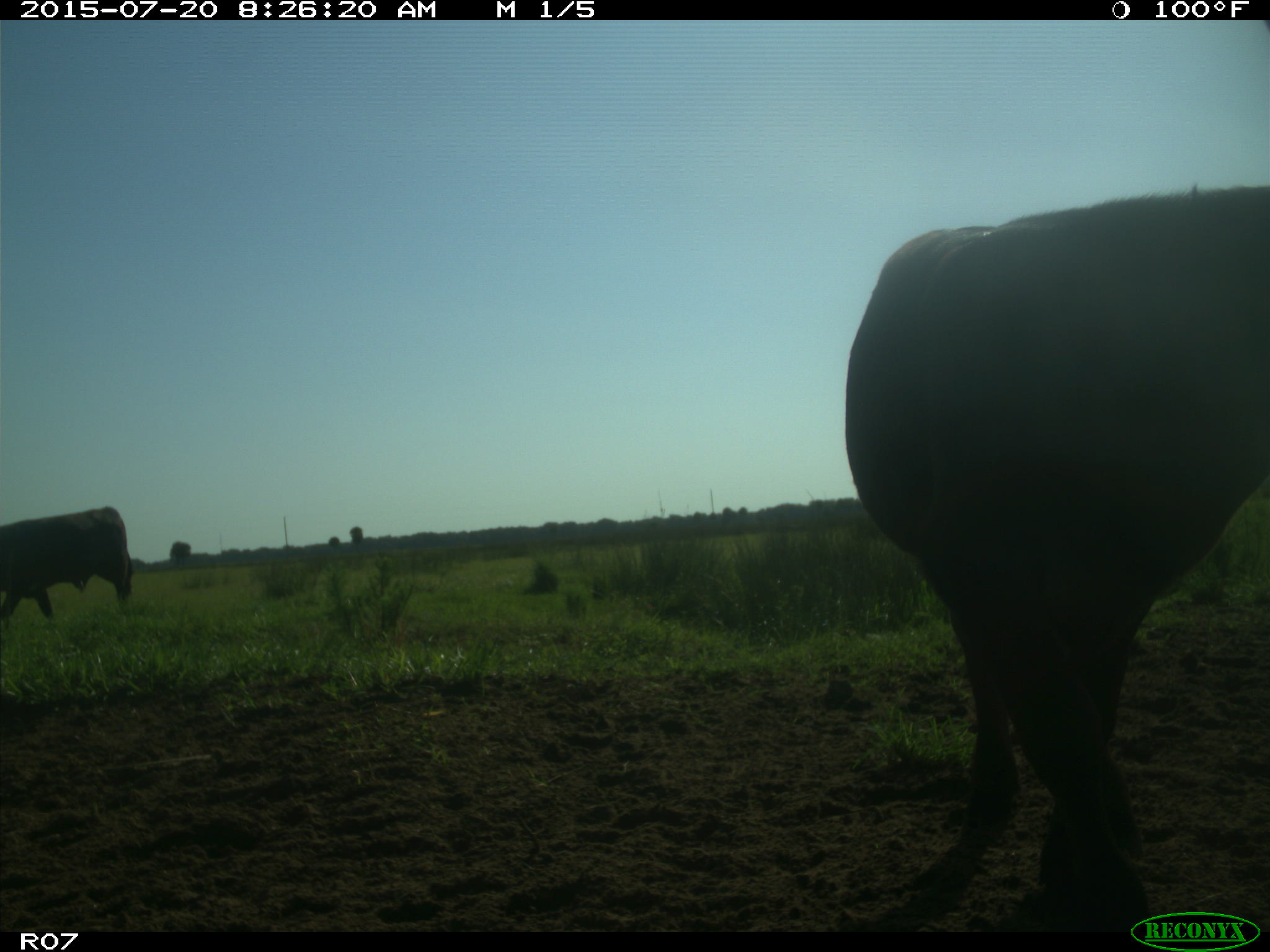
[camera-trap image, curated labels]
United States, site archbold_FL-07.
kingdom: Animalia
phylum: Chordata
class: Mammalia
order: Artiodactyla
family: Bovidae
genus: Bos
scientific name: Bos taurus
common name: domestic cow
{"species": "Bos taurus (domestic cow)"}